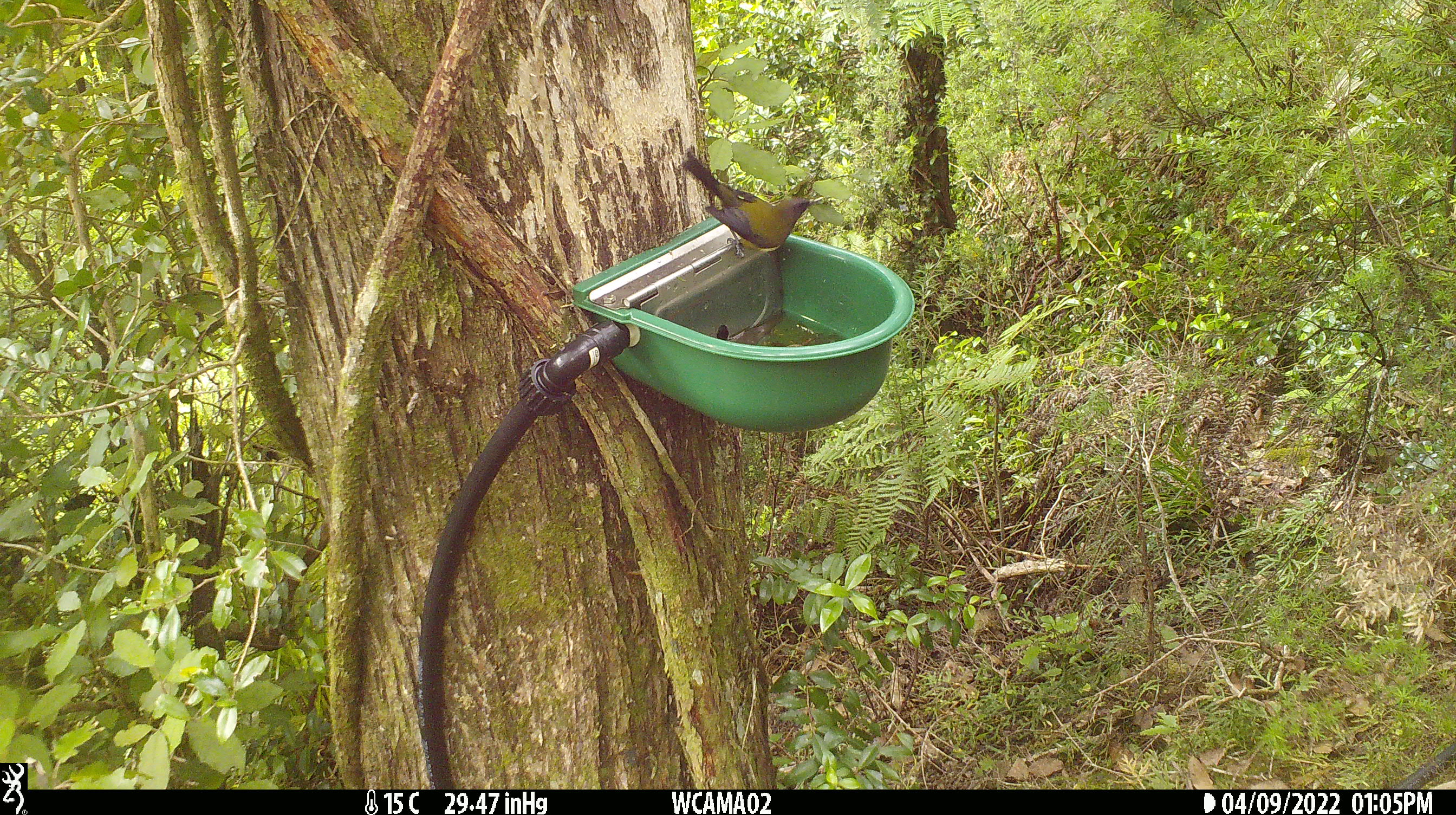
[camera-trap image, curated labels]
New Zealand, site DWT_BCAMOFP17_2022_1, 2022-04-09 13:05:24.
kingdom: Animalia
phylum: Chordata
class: Aves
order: Passeriformes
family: Meliphagidae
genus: Anthornis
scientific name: Anthornis melanura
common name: new zealand bellbird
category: bellbird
Bellbird (new zealand bellbird) (Anthornis melanura).